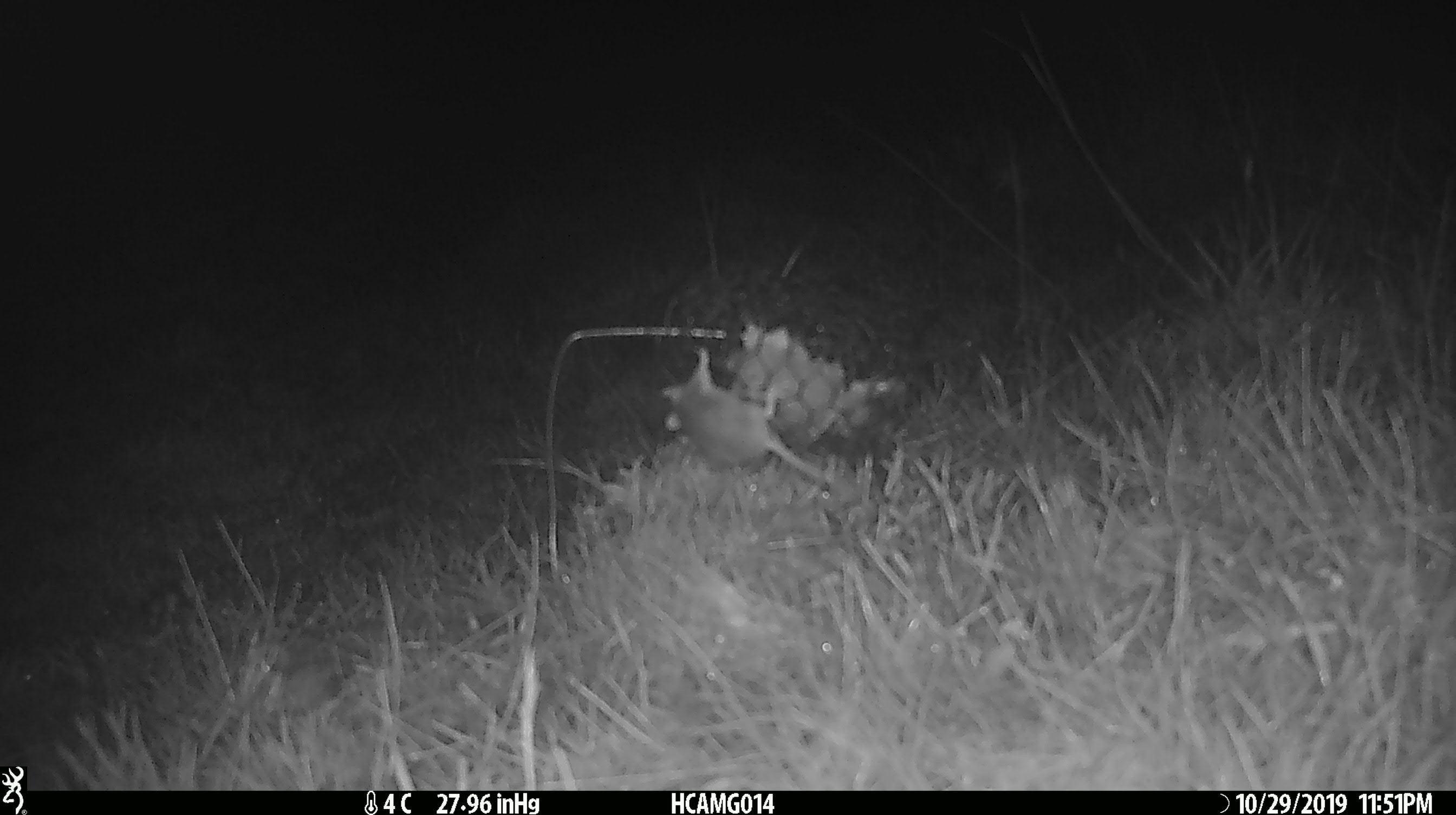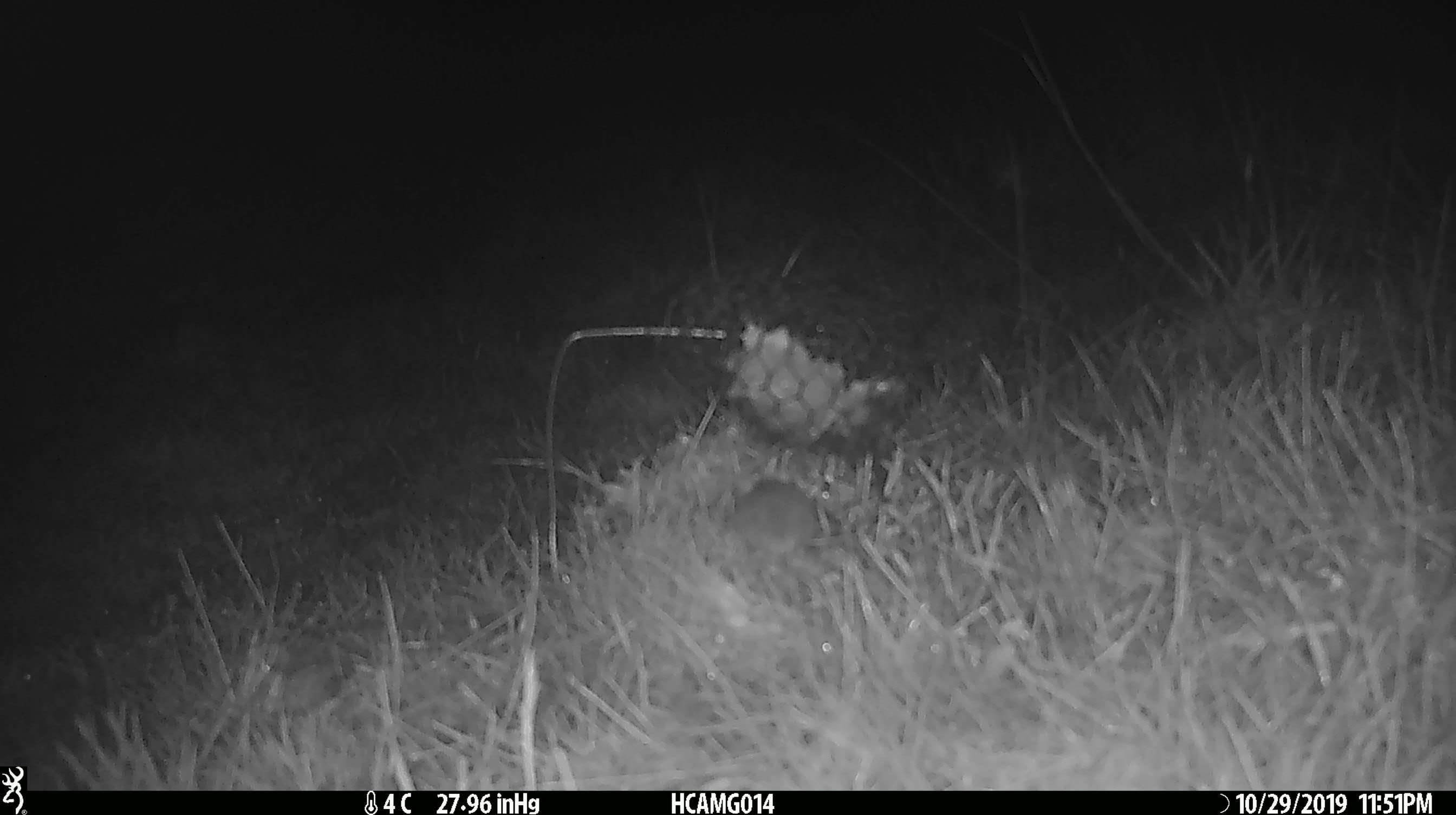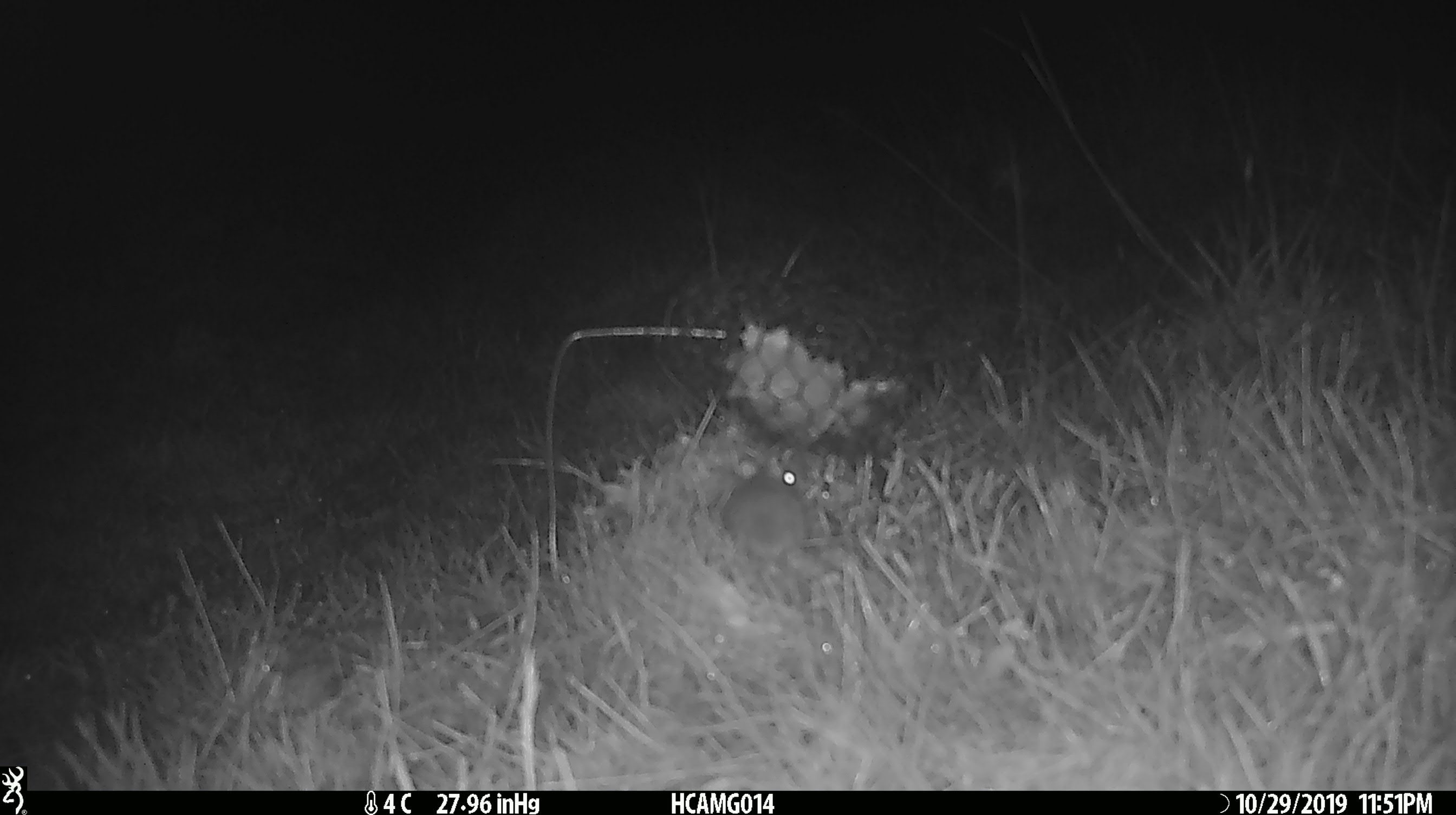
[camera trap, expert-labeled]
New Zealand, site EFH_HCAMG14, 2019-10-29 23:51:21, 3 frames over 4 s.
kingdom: Animalia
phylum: Chordata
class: Mammalia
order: Rodentia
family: Muridae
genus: Mus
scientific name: Mus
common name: mouse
Mouse (Mus).